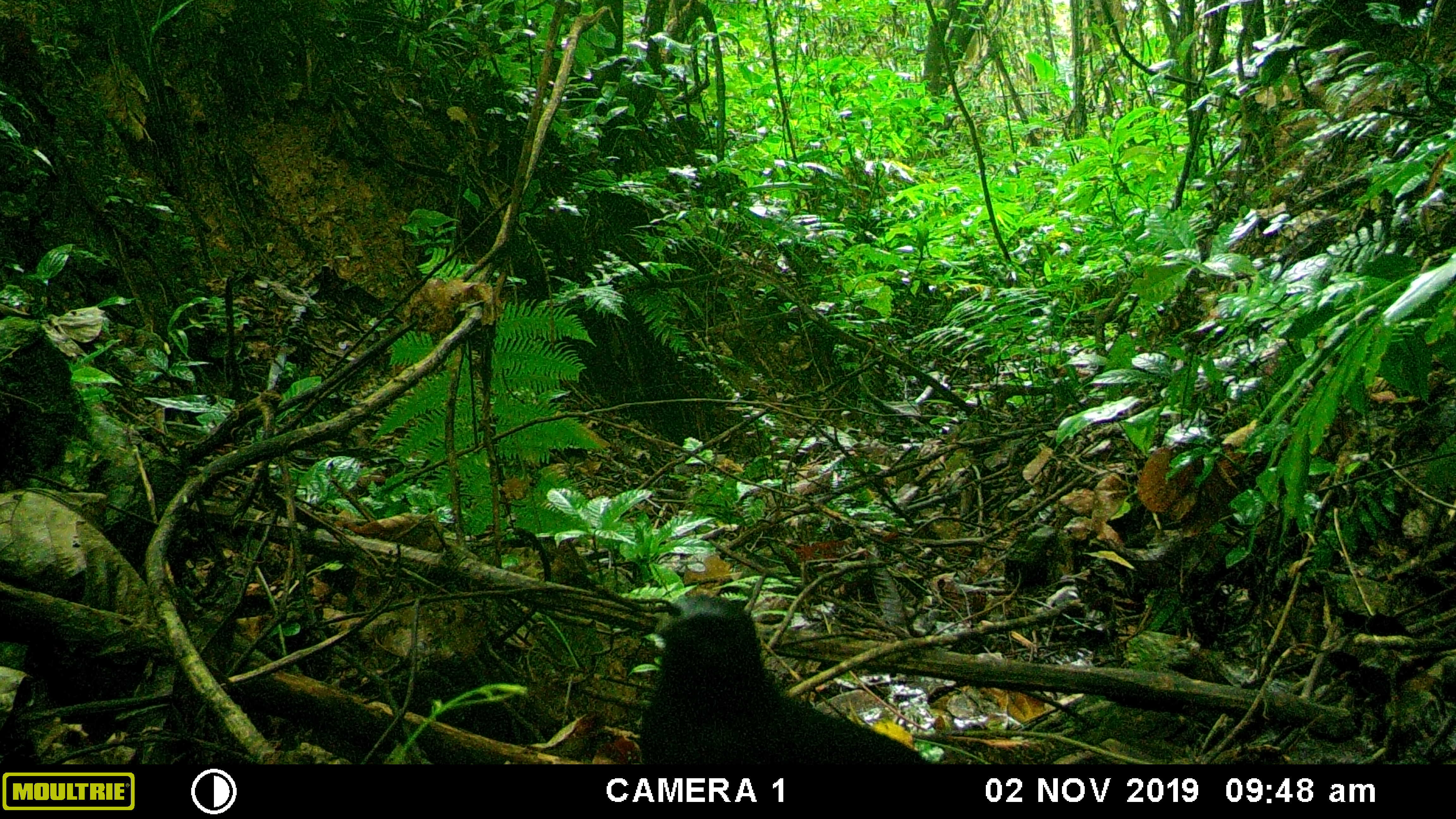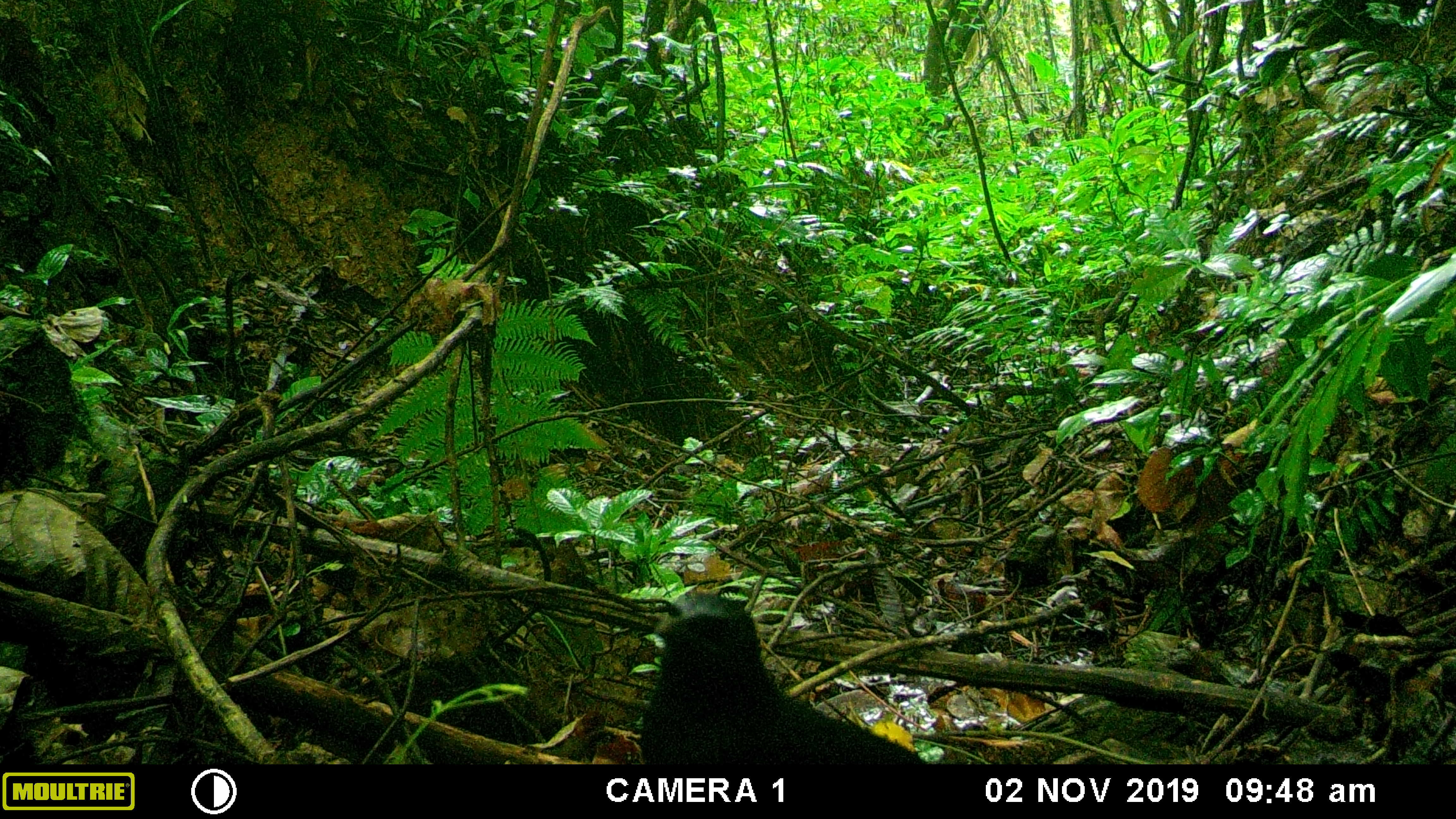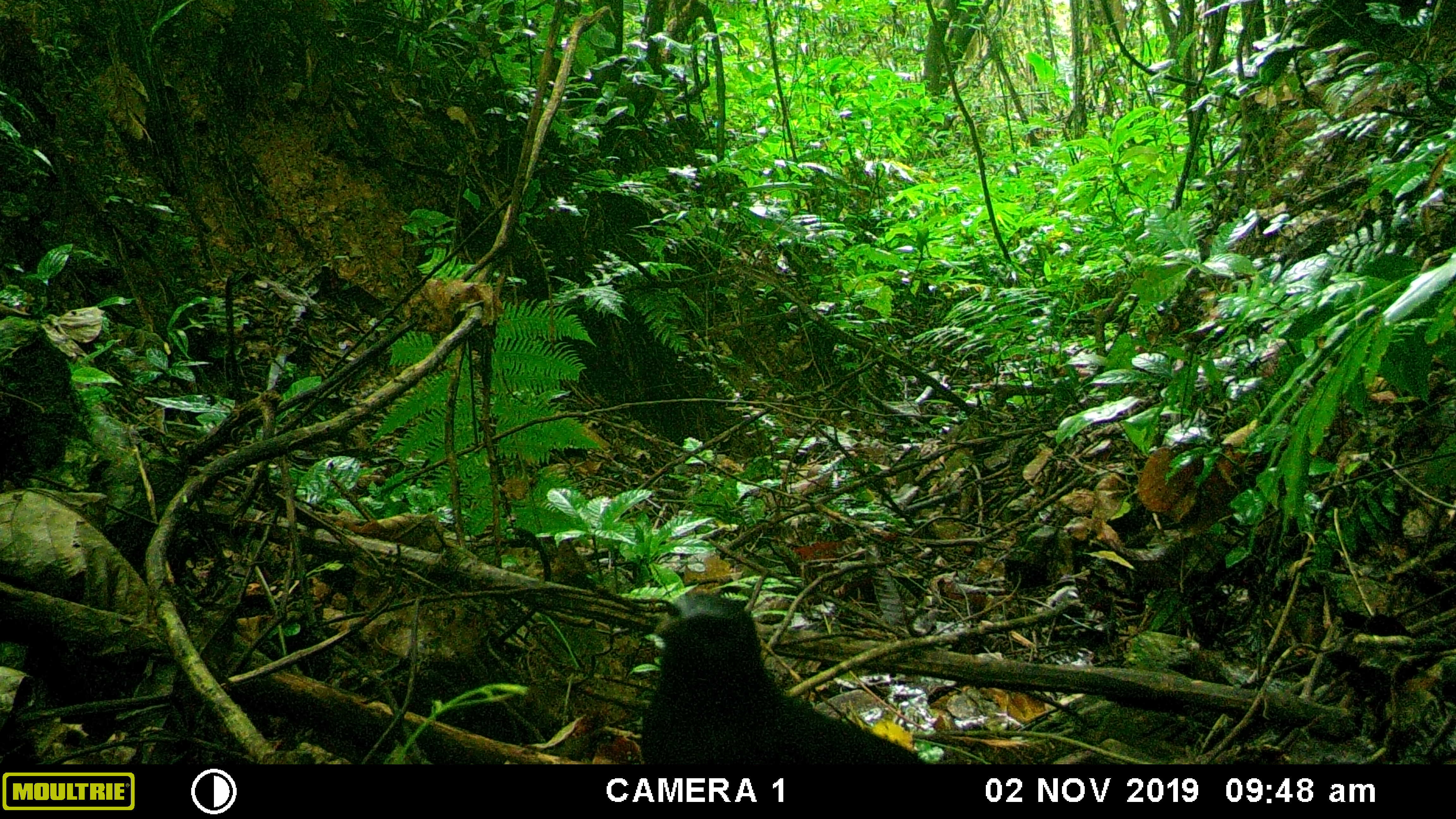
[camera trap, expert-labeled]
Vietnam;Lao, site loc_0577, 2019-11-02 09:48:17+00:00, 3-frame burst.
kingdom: Animalia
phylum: Chordata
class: Aves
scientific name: Aves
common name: bird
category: unidentified bird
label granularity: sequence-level